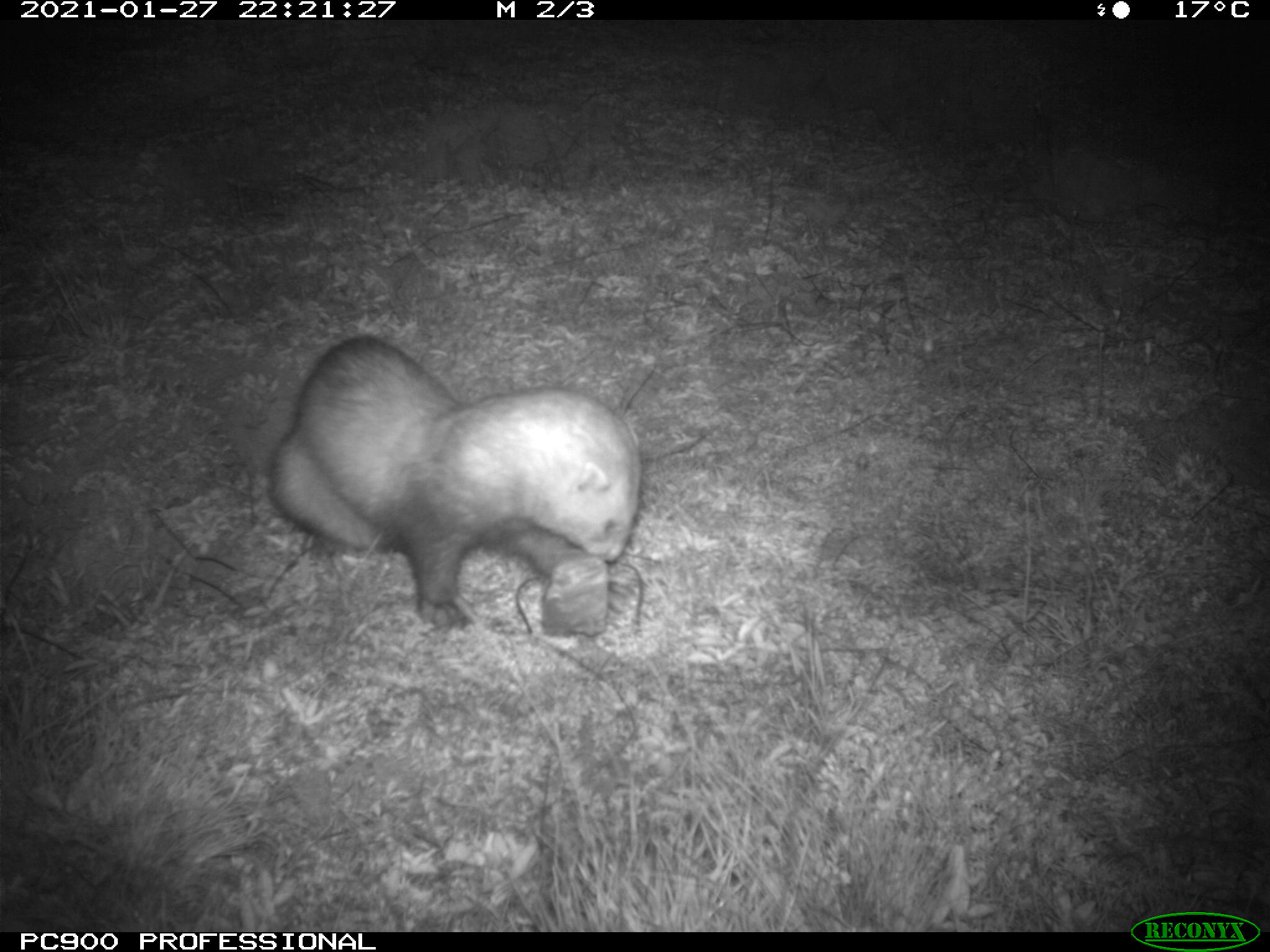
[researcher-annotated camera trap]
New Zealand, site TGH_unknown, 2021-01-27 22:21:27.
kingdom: Animalia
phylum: Chordata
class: Mammalia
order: Carnivora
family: Mustelidae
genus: Mustela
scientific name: Mustela furo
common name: ferret